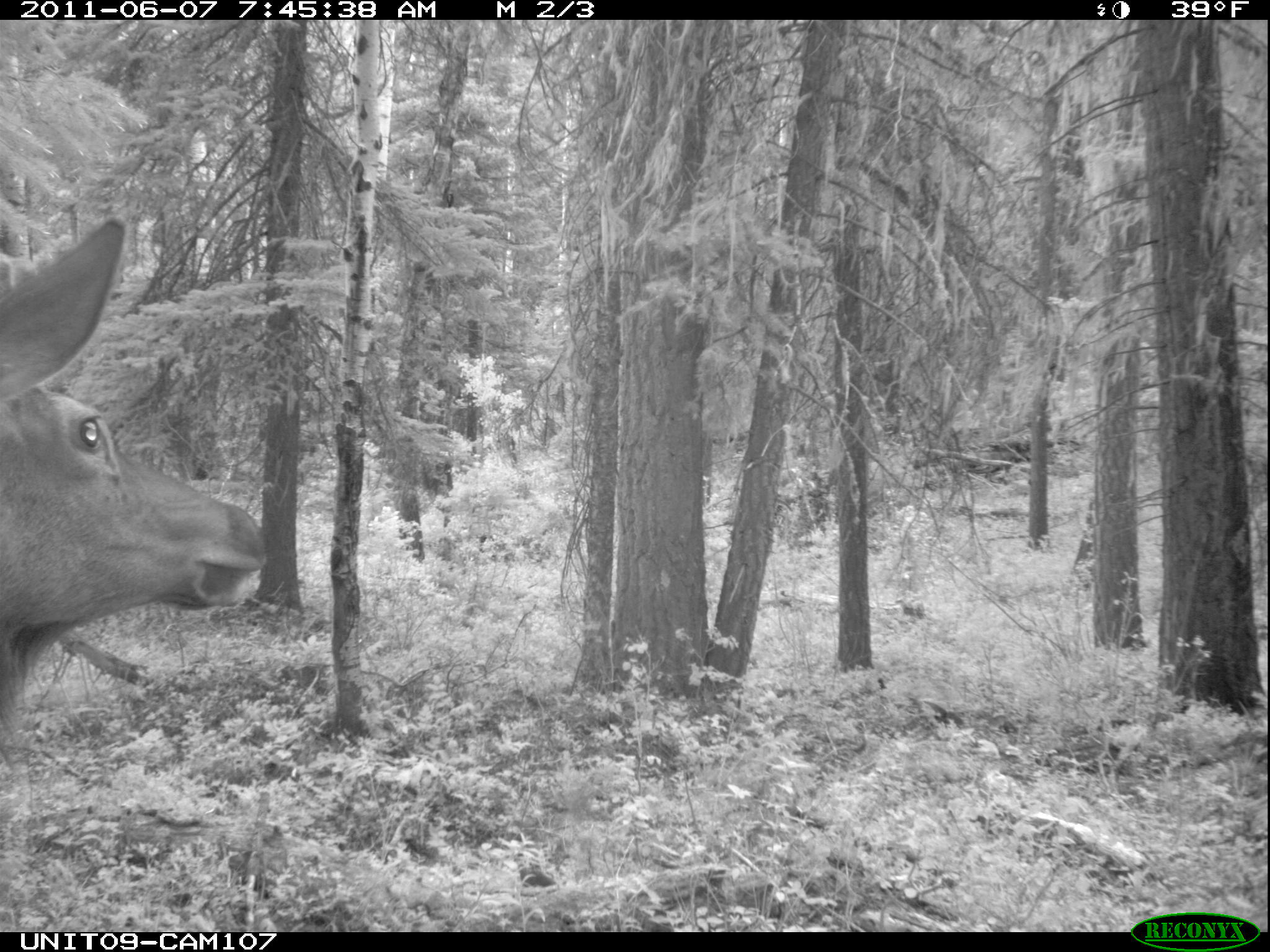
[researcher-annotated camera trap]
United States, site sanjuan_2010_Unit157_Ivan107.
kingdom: Animalia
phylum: Chordata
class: Mammalia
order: Artiodactyla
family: Cervidae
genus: Cervus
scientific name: Cervus elaphus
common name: red deer